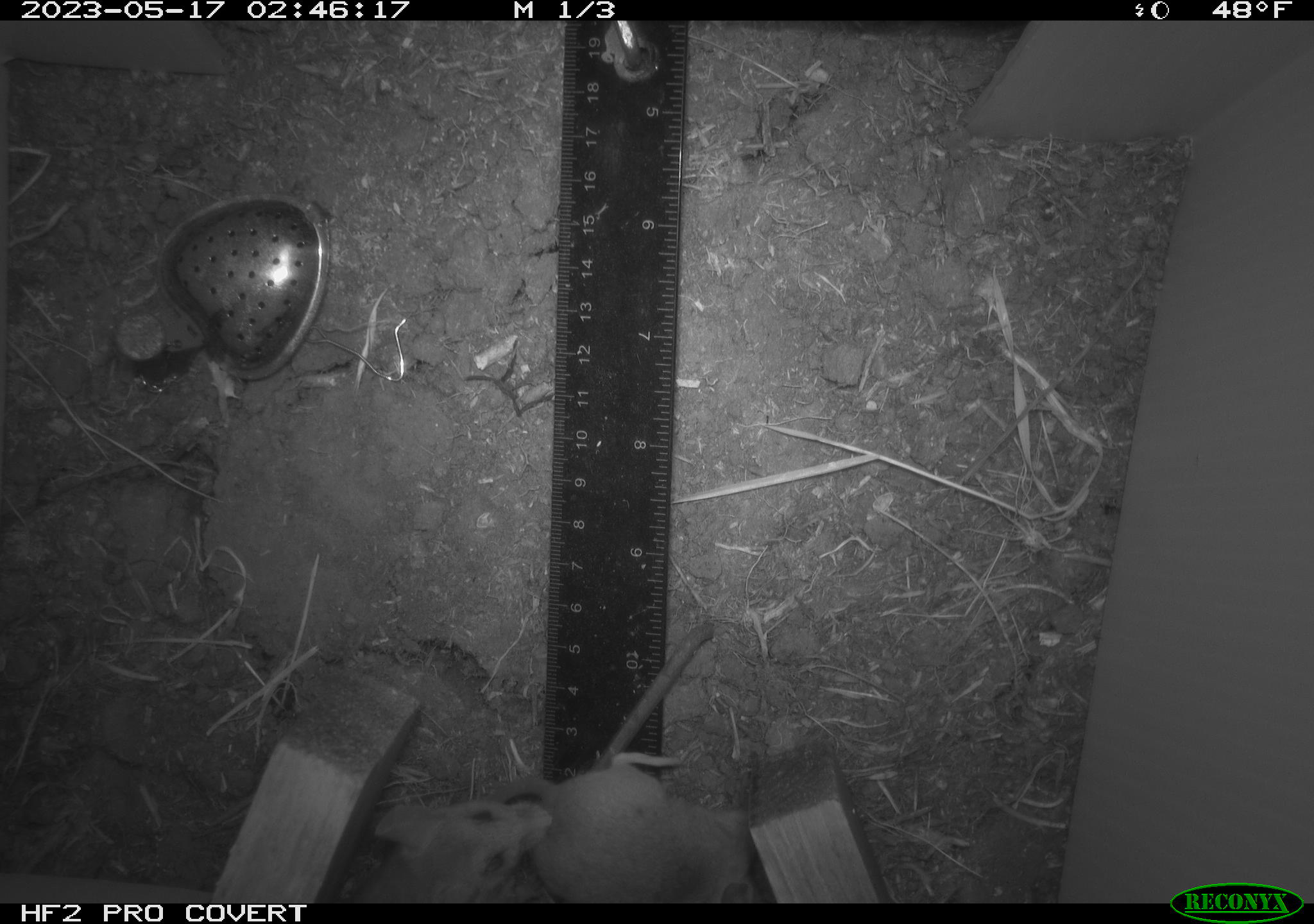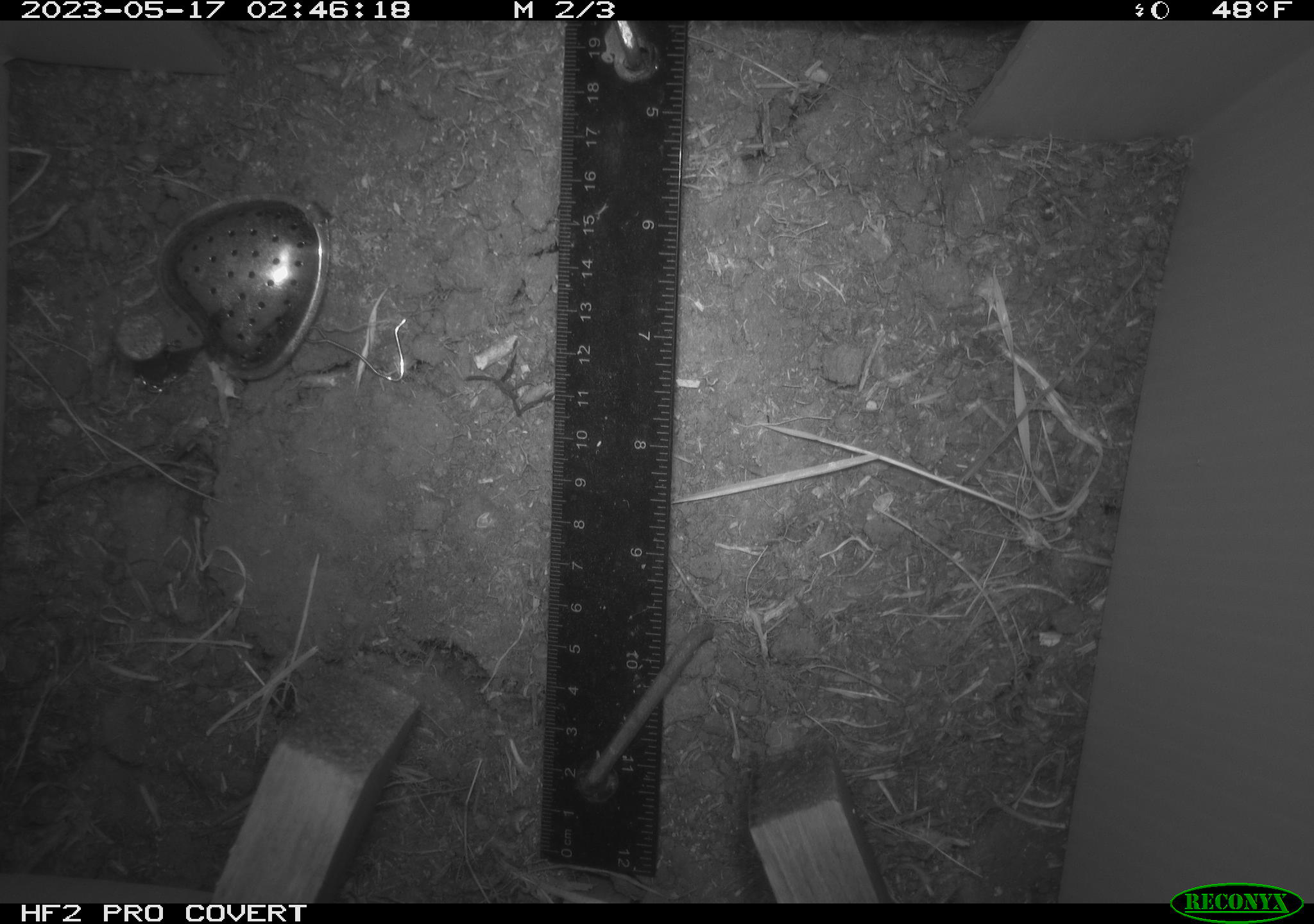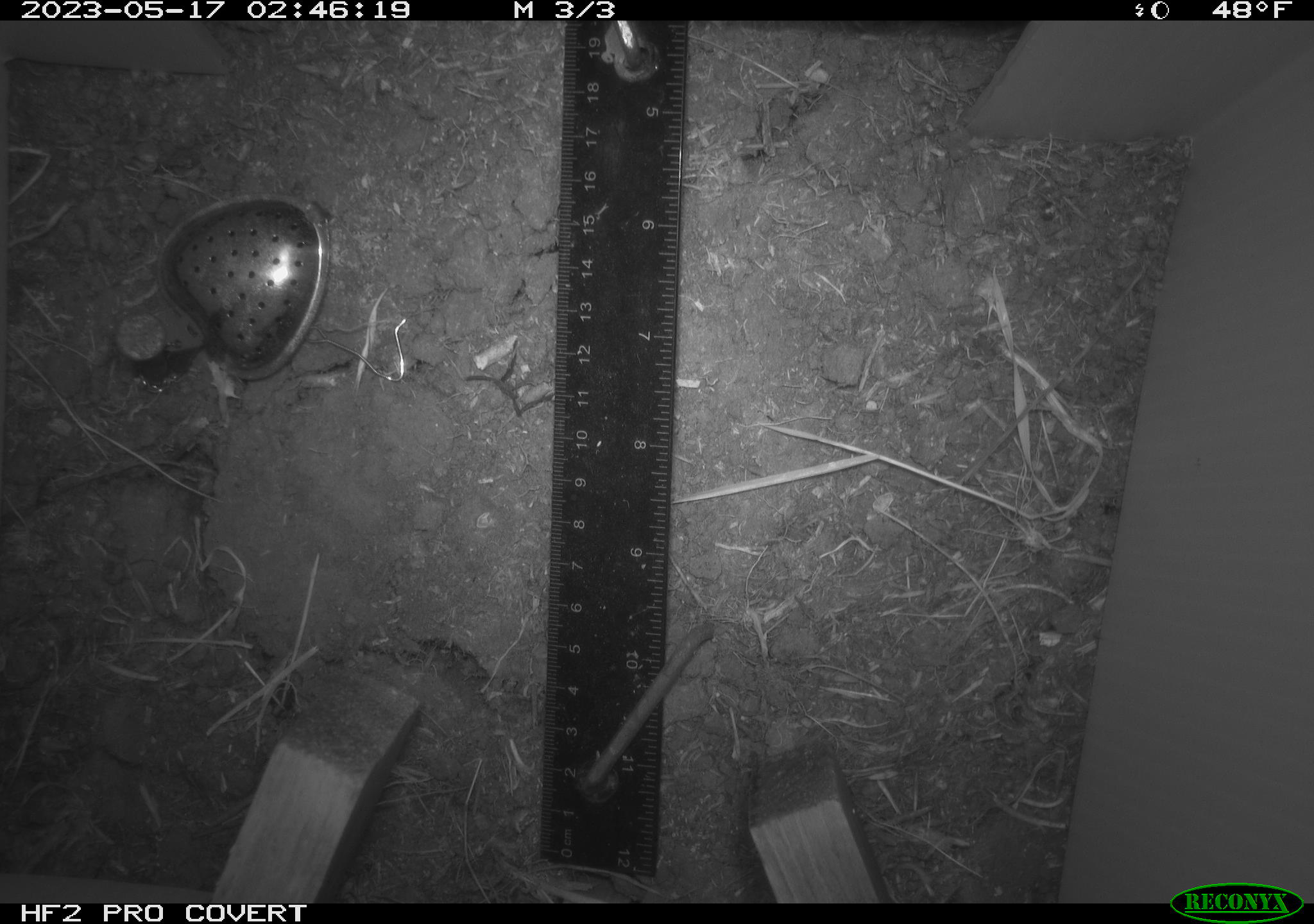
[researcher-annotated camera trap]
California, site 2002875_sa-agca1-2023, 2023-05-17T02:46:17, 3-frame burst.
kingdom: Animalia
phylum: Chordata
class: Mammalia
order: Rodentia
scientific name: Rodentia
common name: mouse species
Mouse species (Rodentia).